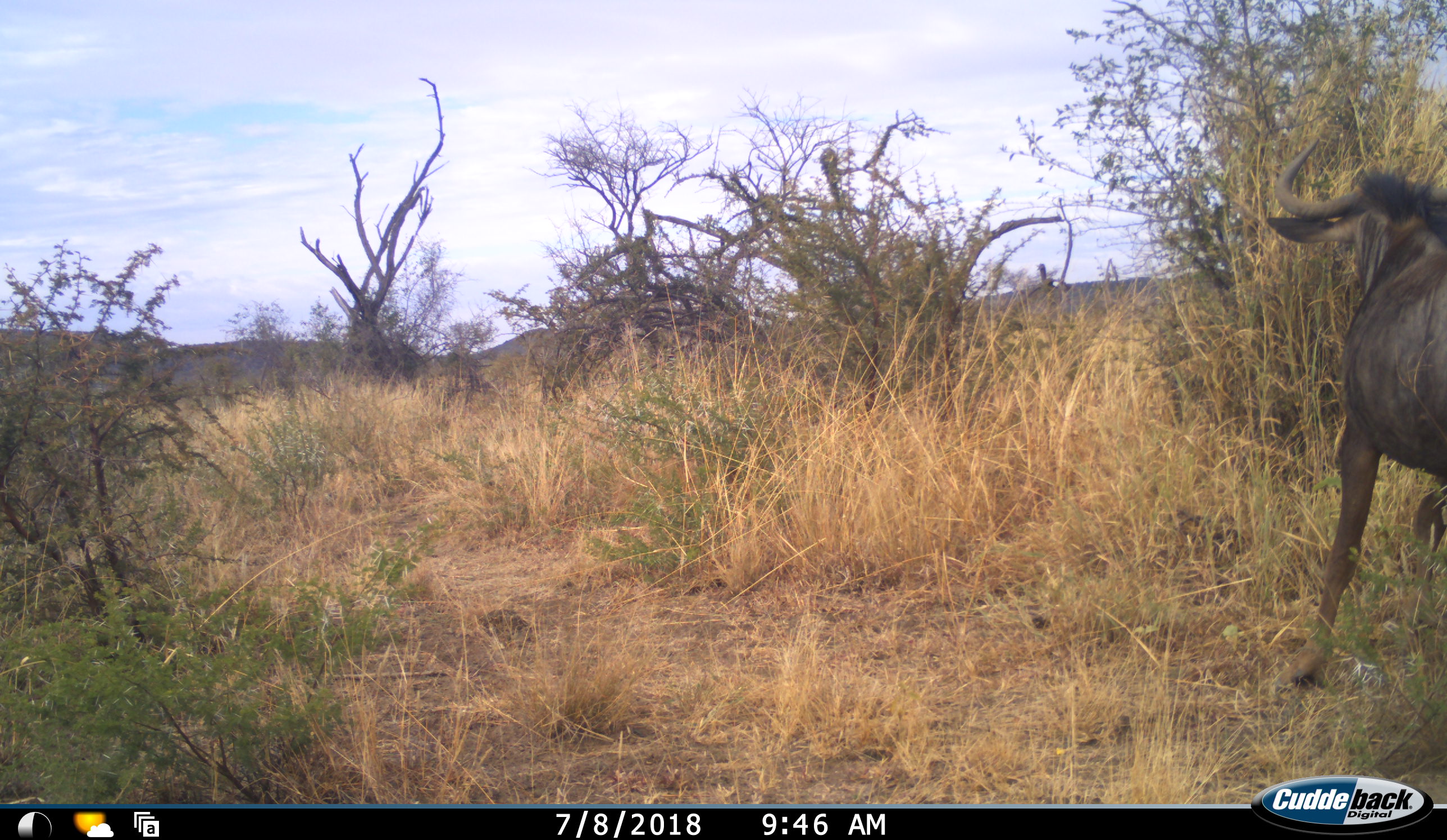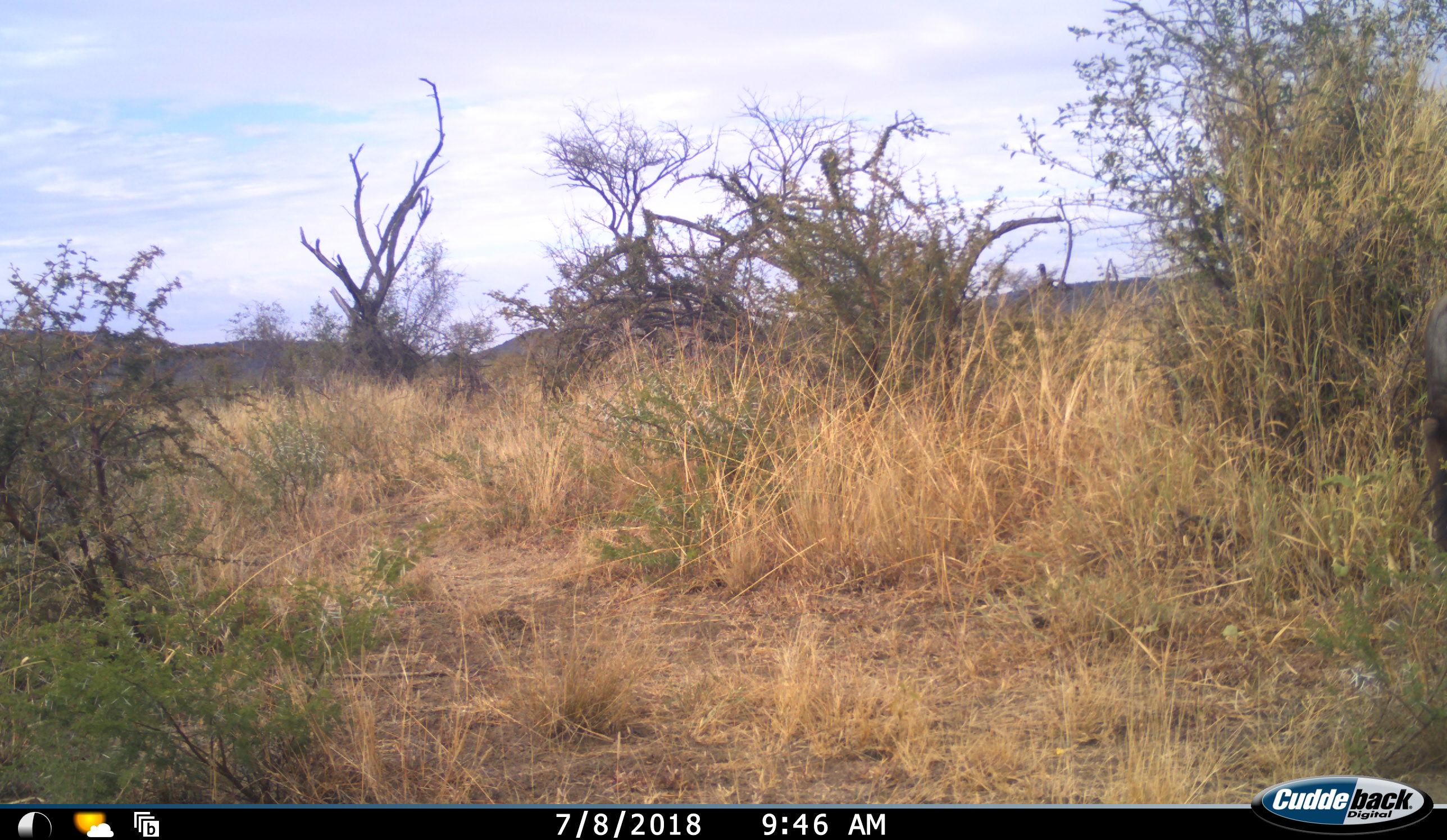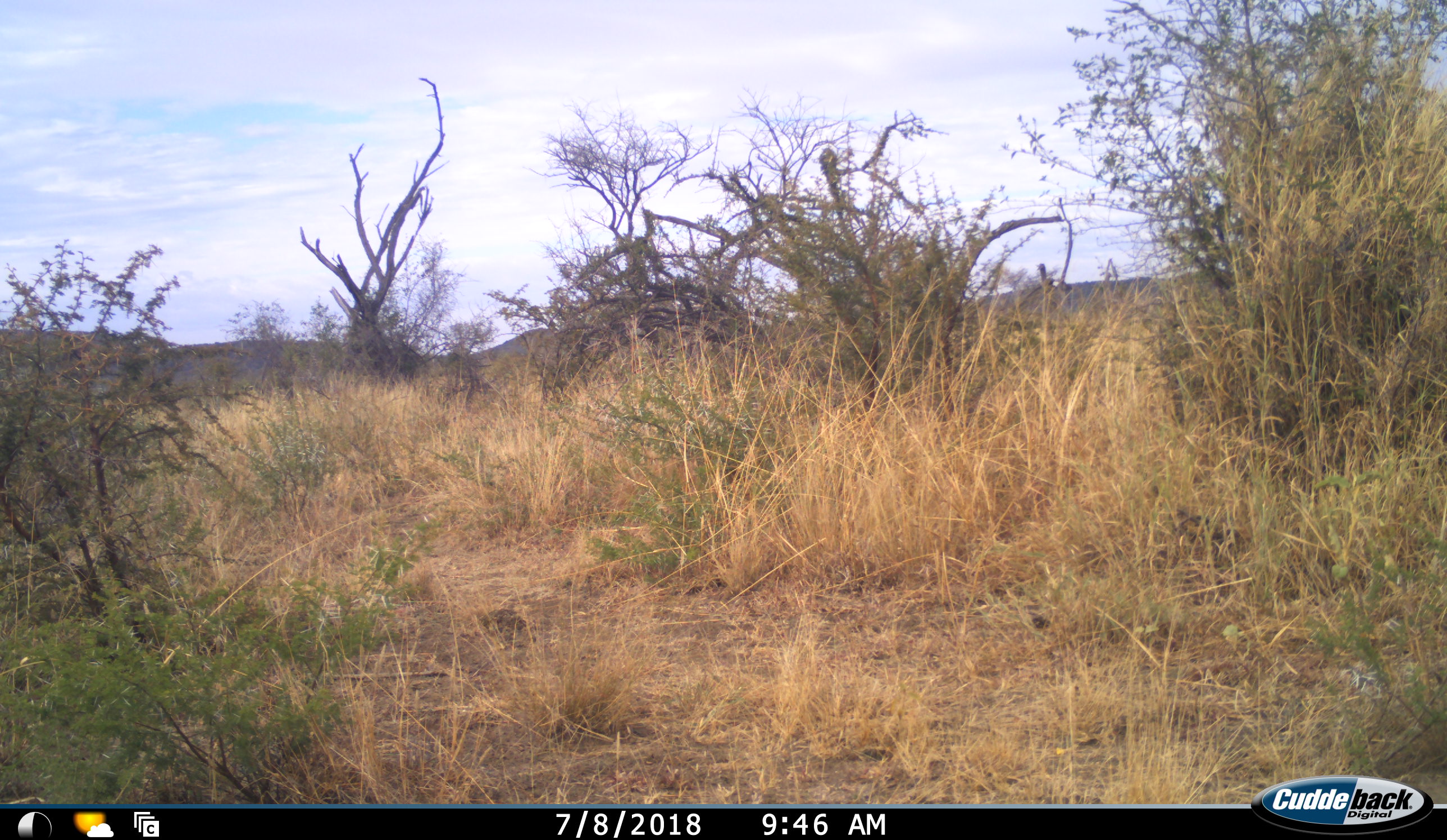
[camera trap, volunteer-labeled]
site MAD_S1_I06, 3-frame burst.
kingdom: Animalia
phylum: Chordata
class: Mammalia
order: Artiodactyla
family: Bovidae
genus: Connochaetes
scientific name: Connochaetes taurinus taurinus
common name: blue wildebeest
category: wildebeestblue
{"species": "wildebeestblue (blue wildebeest) (Connochaetes taurinus taurinus)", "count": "1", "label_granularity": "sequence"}